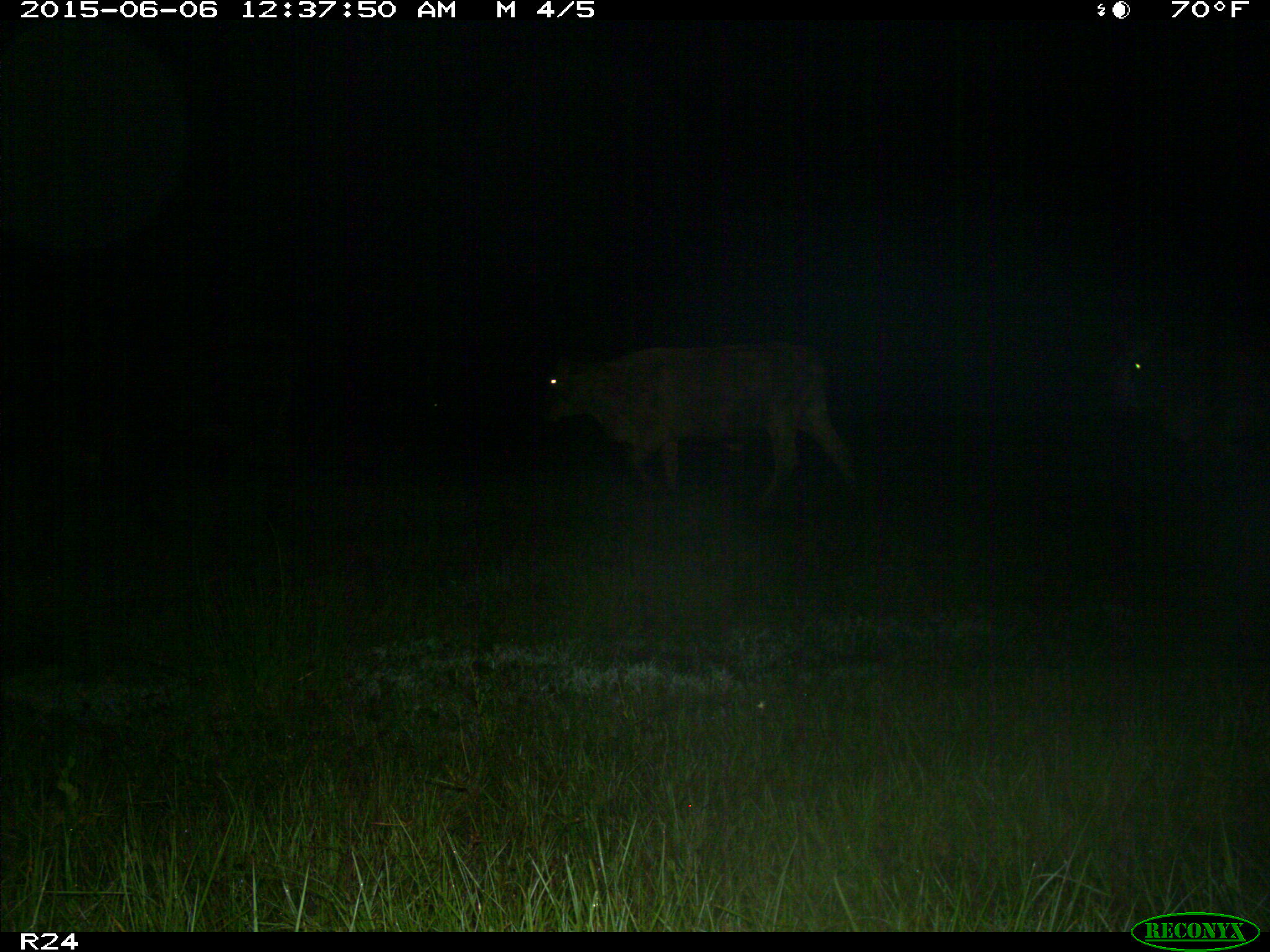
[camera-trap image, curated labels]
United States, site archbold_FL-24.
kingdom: Animalia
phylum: Chordata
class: Mammalia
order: Artiodactyla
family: Bovidae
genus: Bos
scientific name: Bos taurus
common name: domestic cow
Bos taurus (domestic cow).